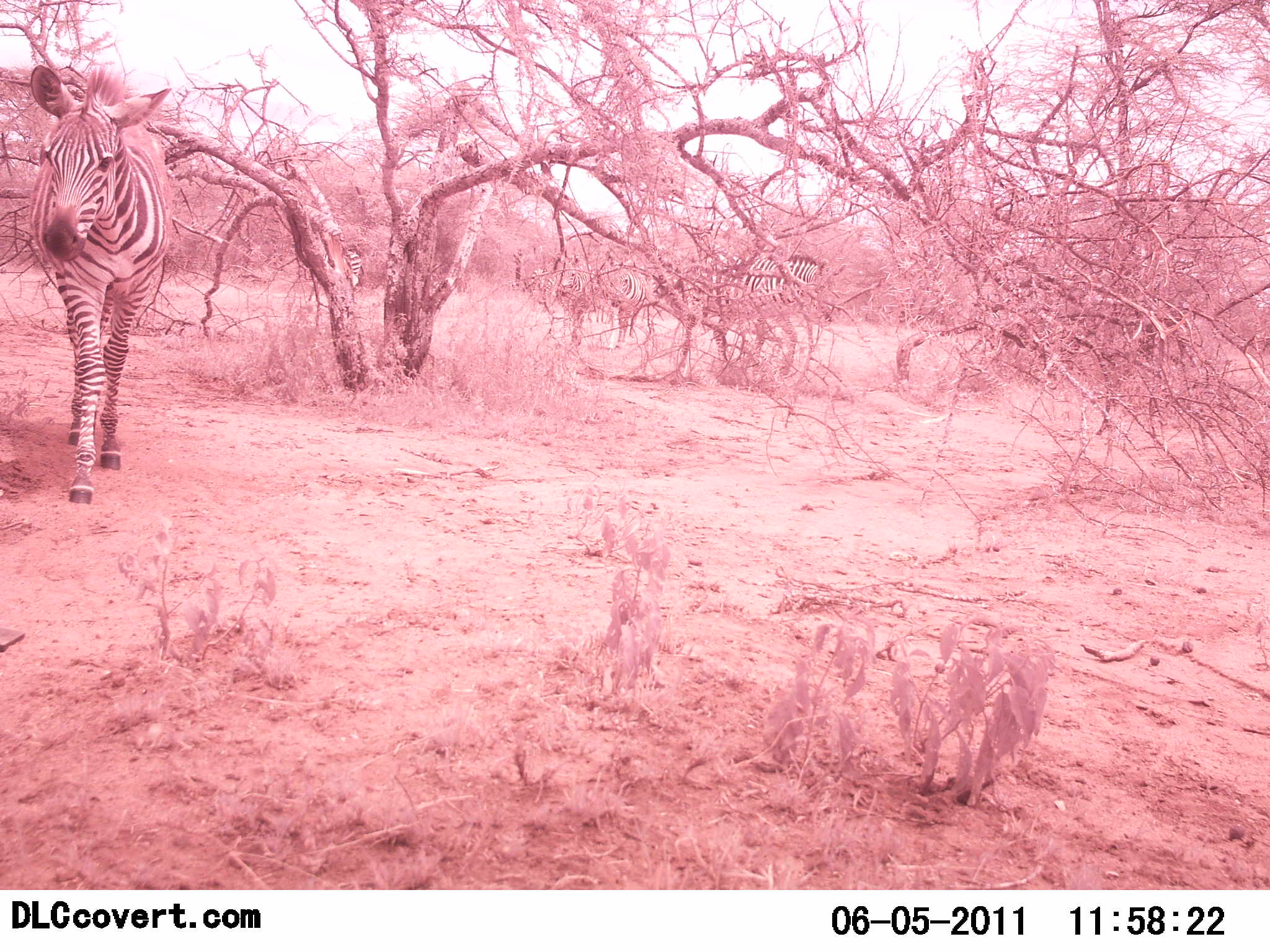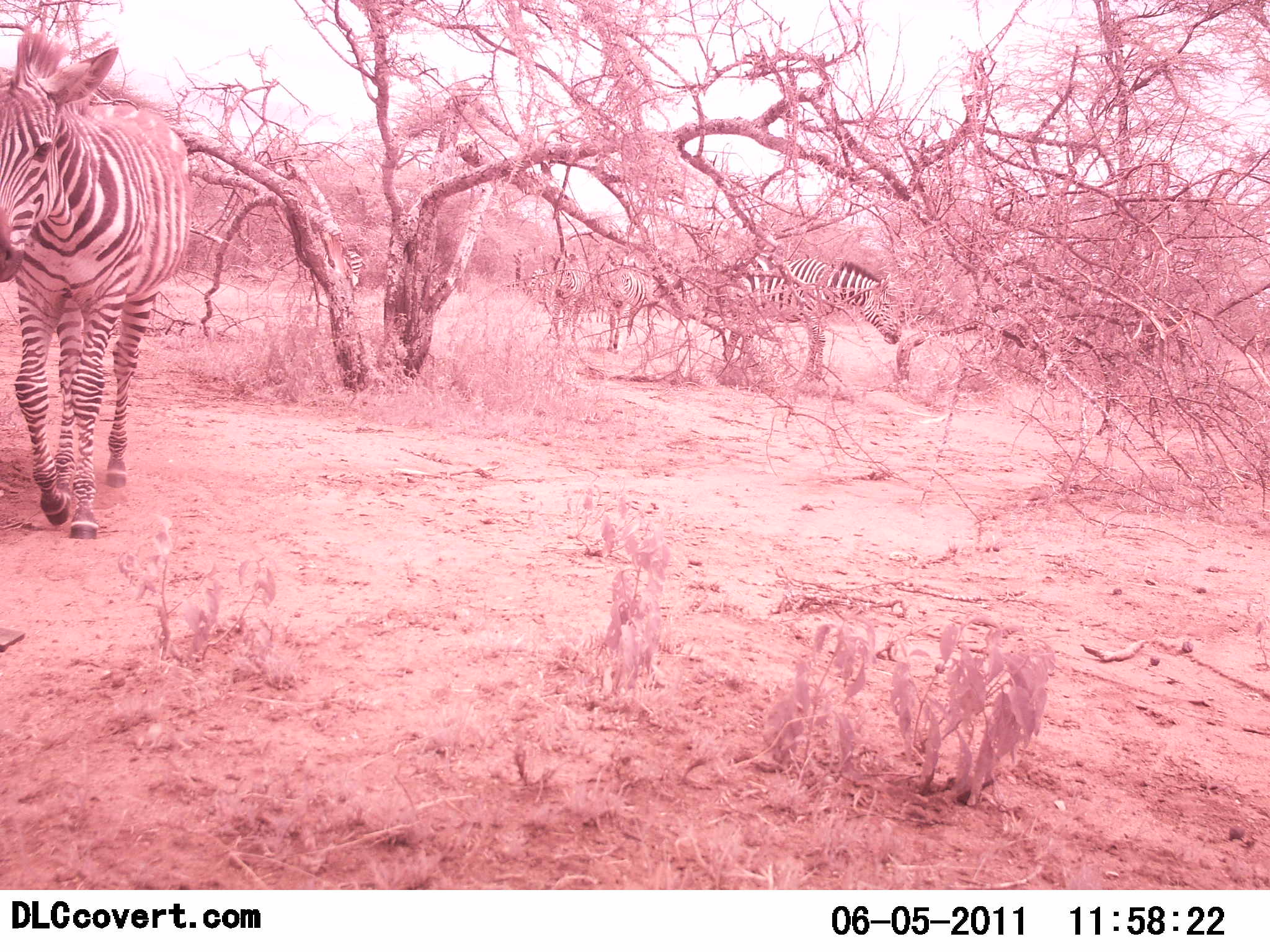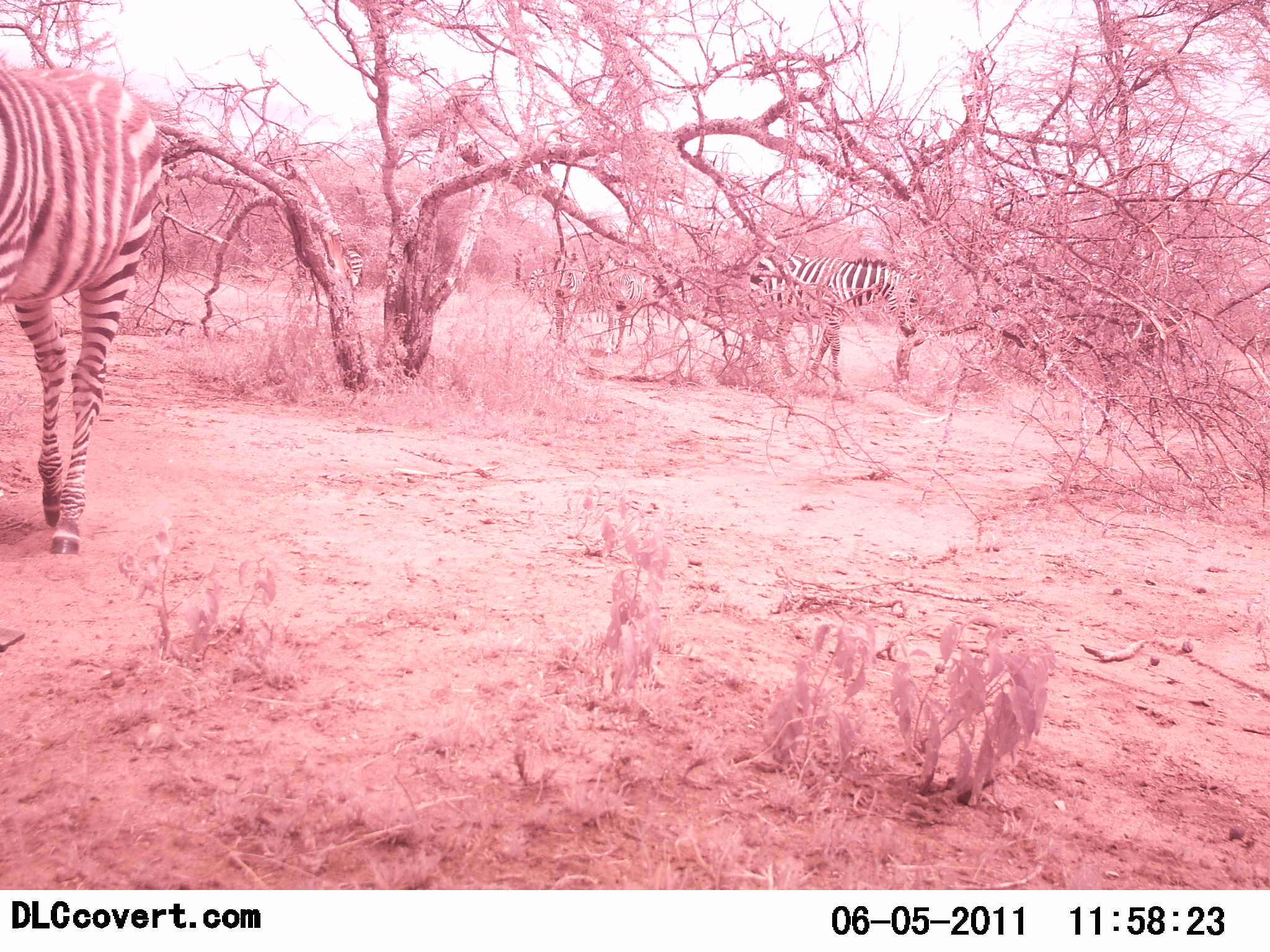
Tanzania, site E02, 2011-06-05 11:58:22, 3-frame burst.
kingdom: Animalia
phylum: Chordata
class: Mammalia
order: Perissodactyla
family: Equidae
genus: Equus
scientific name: Equus quagga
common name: plains zebra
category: zebra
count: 4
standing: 8%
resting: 0%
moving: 100%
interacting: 0%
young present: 0%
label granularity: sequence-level